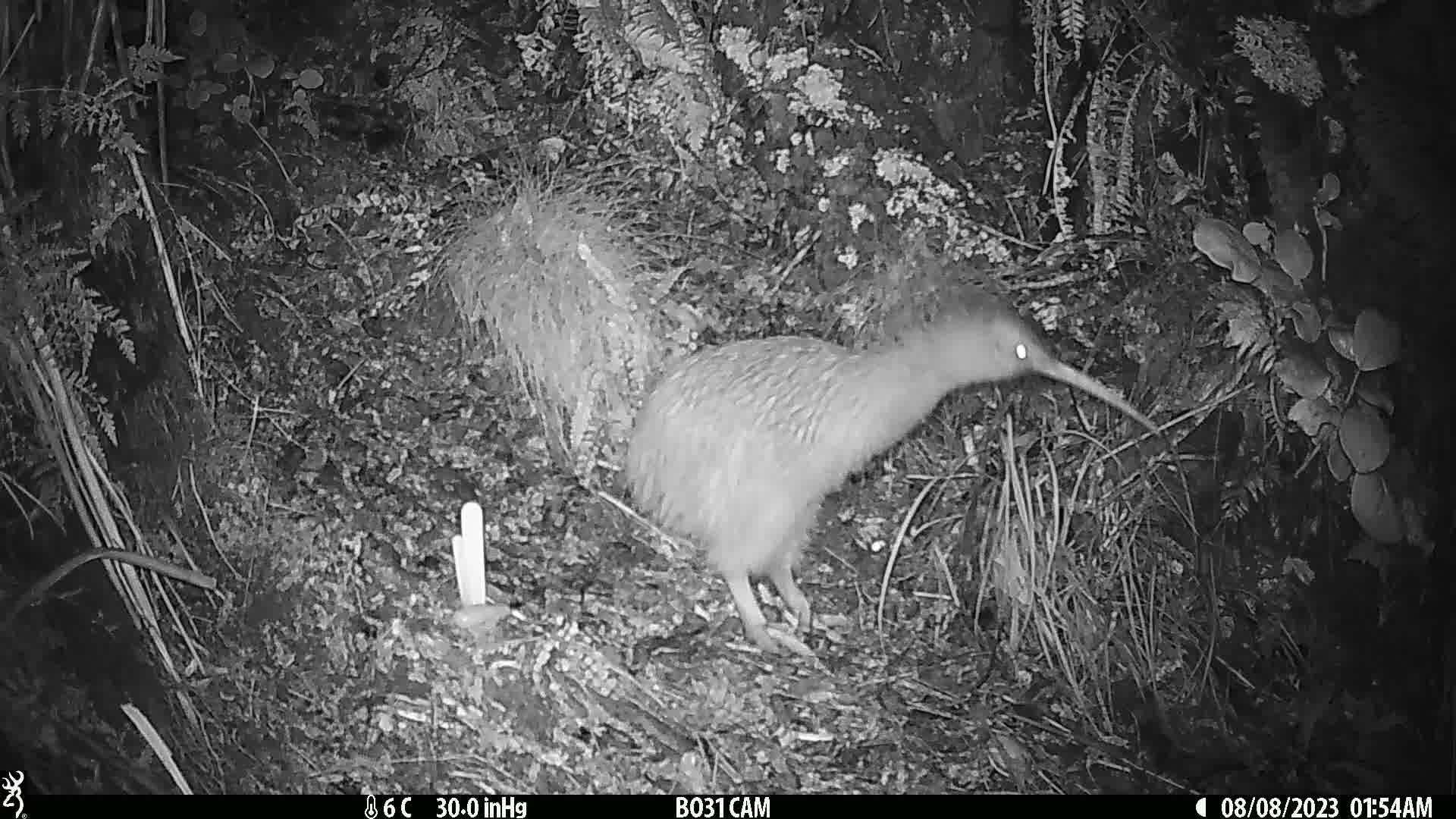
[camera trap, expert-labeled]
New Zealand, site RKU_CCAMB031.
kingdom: Animalia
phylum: Chordata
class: Aves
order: Apterygiformes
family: Apterygidae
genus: Apteryx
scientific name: Apteryx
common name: kiwi